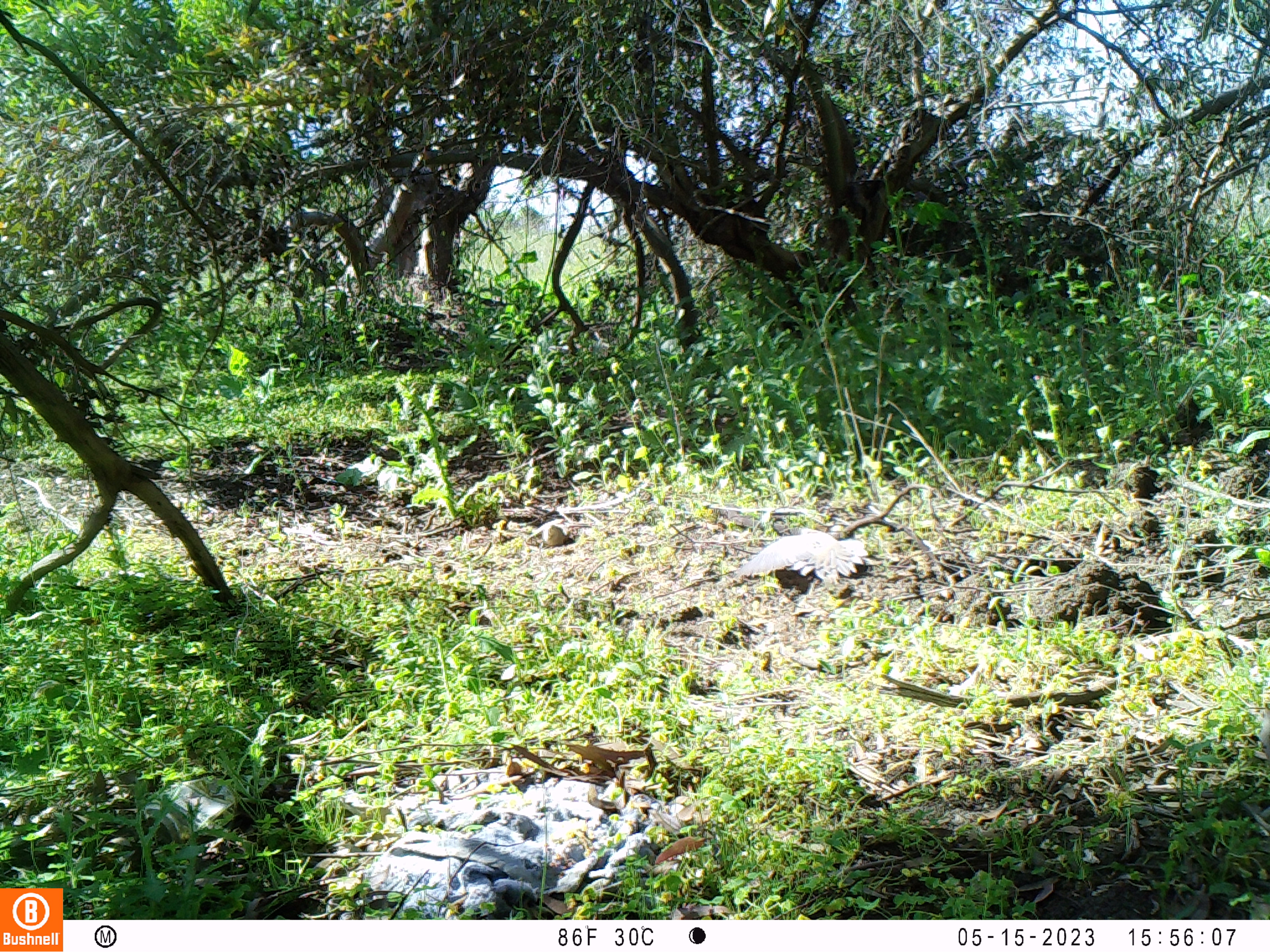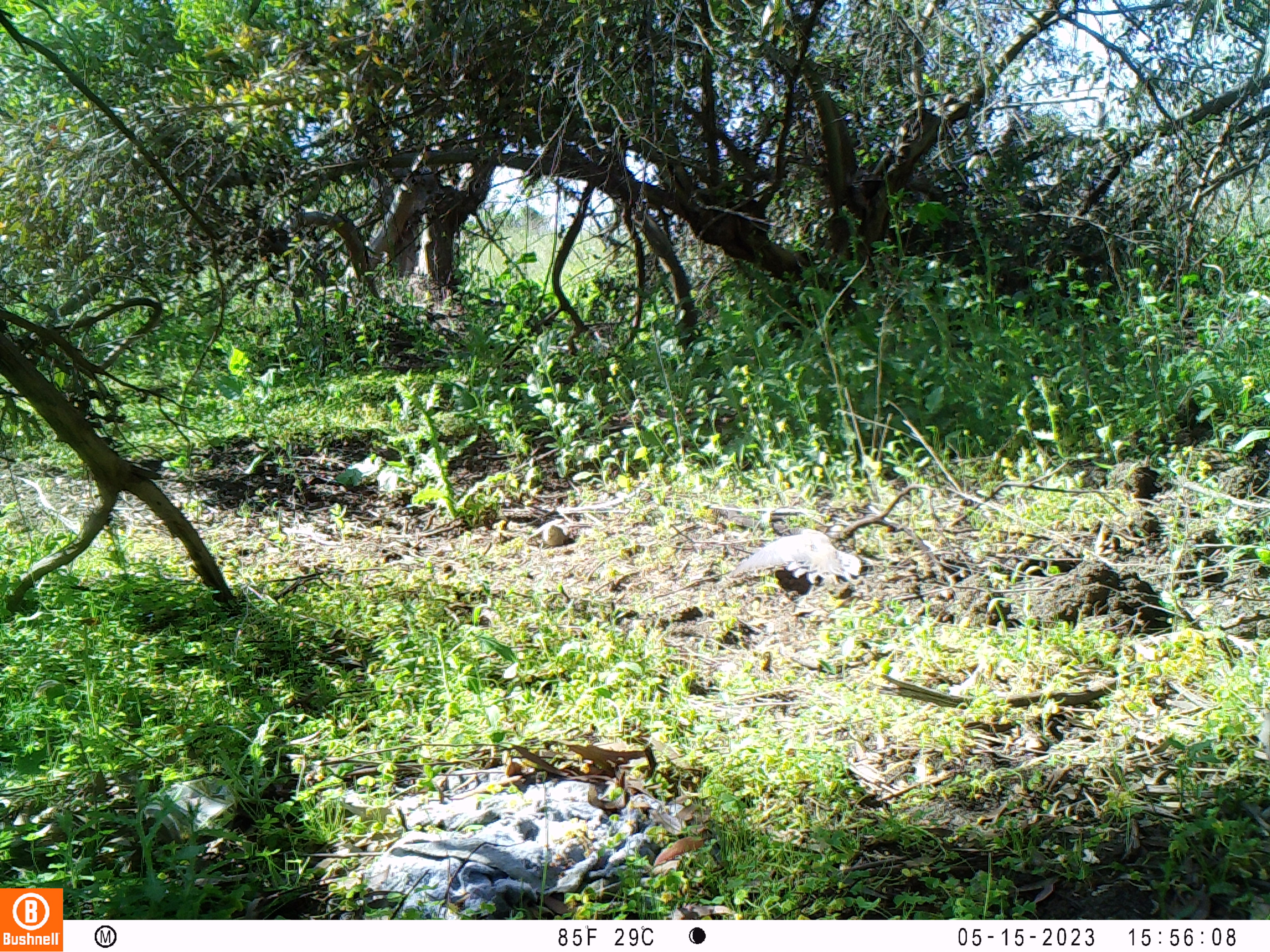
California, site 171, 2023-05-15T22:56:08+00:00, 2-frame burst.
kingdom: Animalia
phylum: Chordata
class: Aves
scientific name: Aves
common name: bird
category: unknown bird